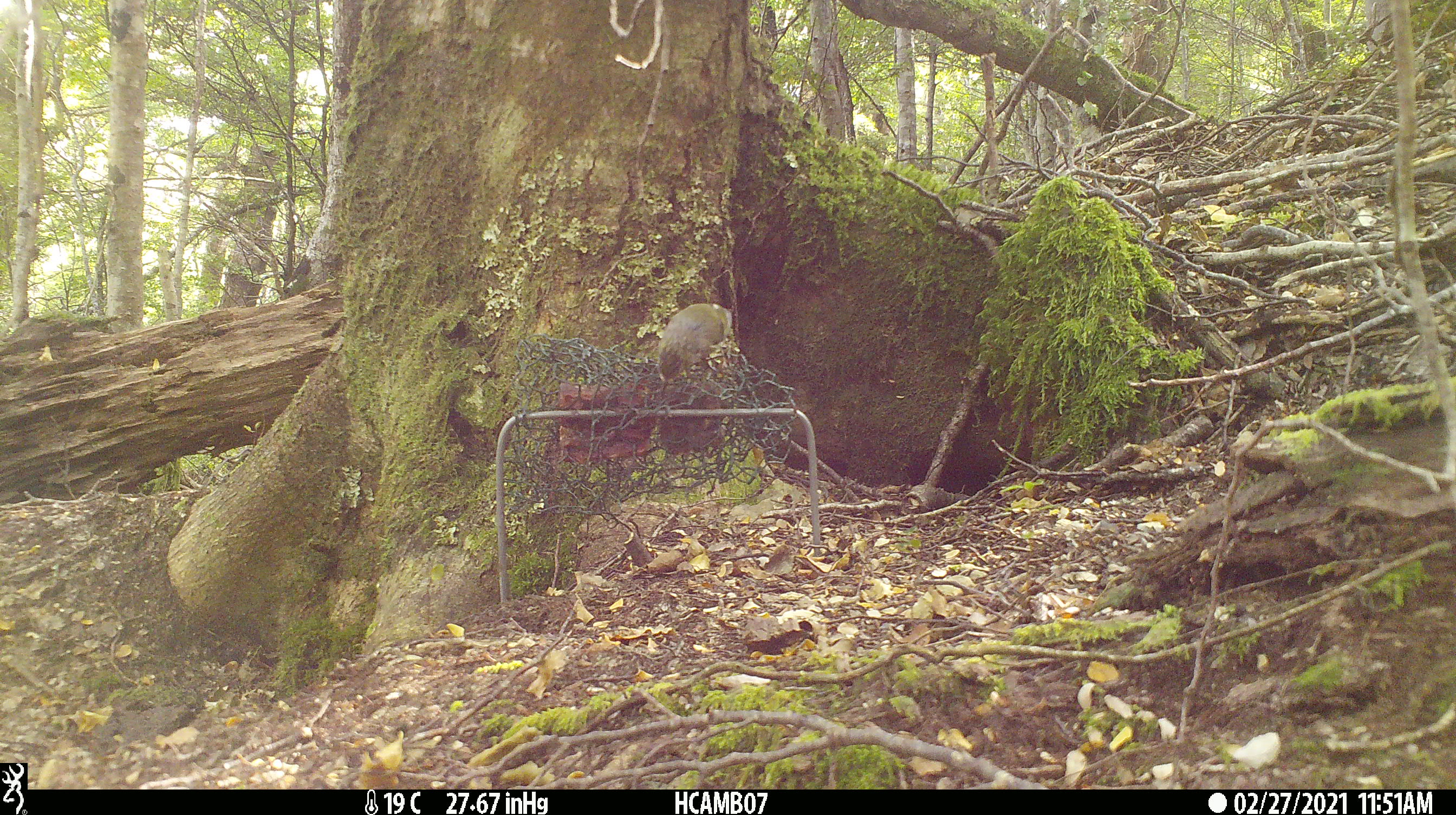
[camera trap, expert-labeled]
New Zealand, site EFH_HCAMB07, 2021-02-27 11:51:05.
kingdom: Animalia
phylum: Chordata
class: Aves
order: Passeriformes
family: Acanthisittidae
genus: Acanthisitta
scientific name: Acanthisitta chloris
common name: rifleman